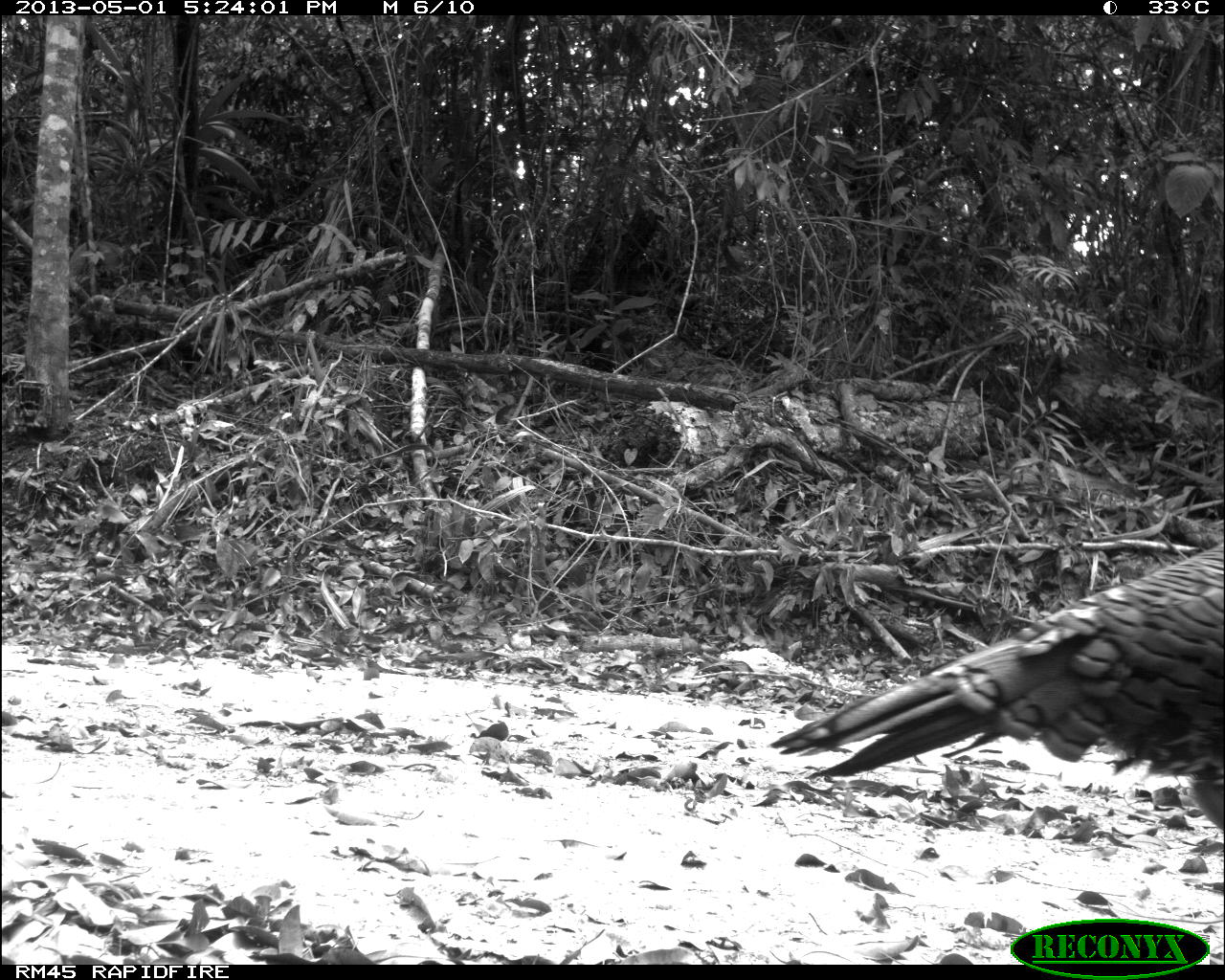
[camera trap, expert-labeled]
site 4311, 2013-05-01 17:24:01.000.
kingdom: Animalia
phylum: Chordata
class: Aves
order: Galliformes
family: Phasianidae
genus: Meleagris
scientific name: Meleagris ocellata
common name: ocellated turkey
Meleagris ocellata (ocellated turkey), count 1, sex male.